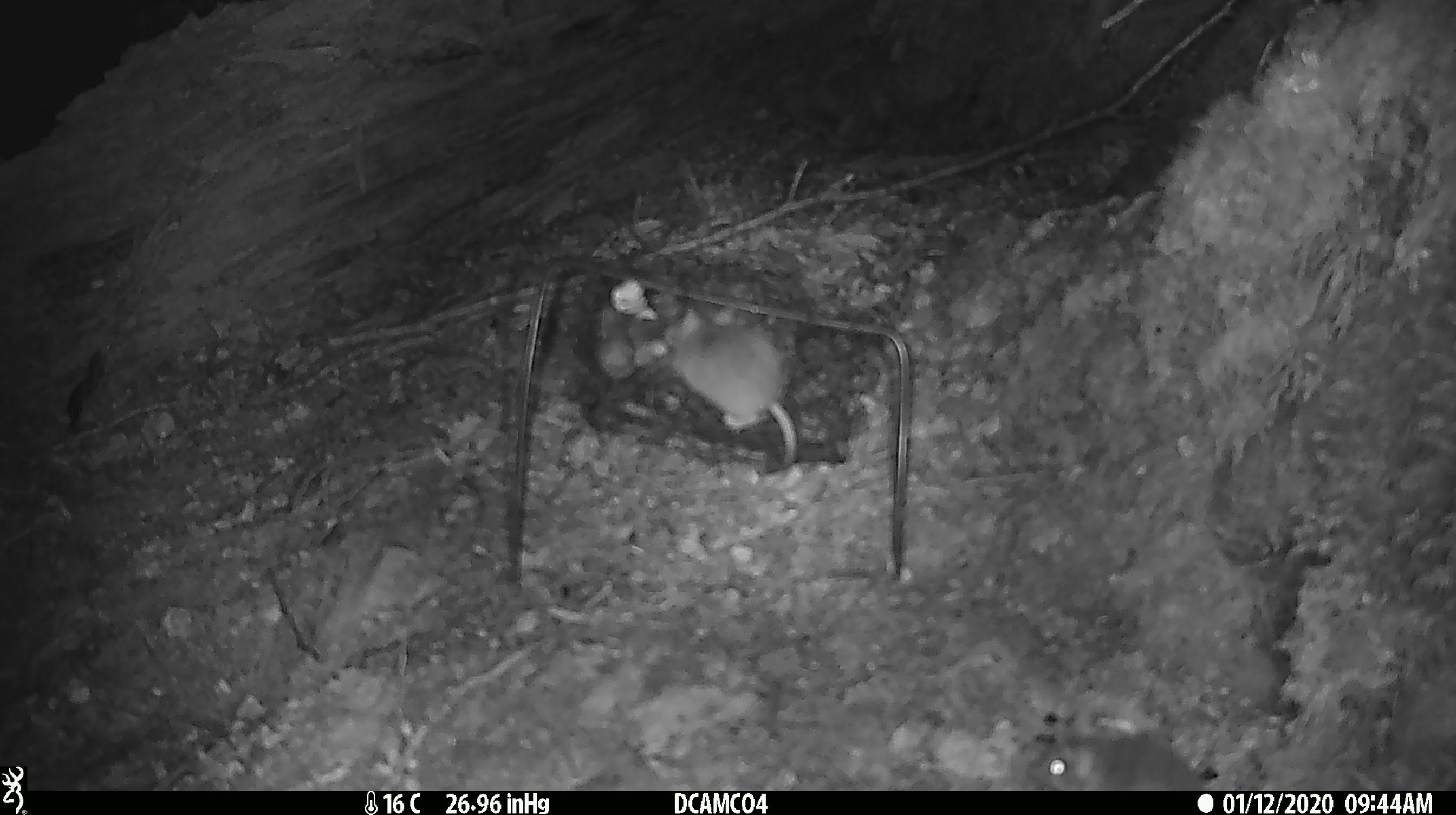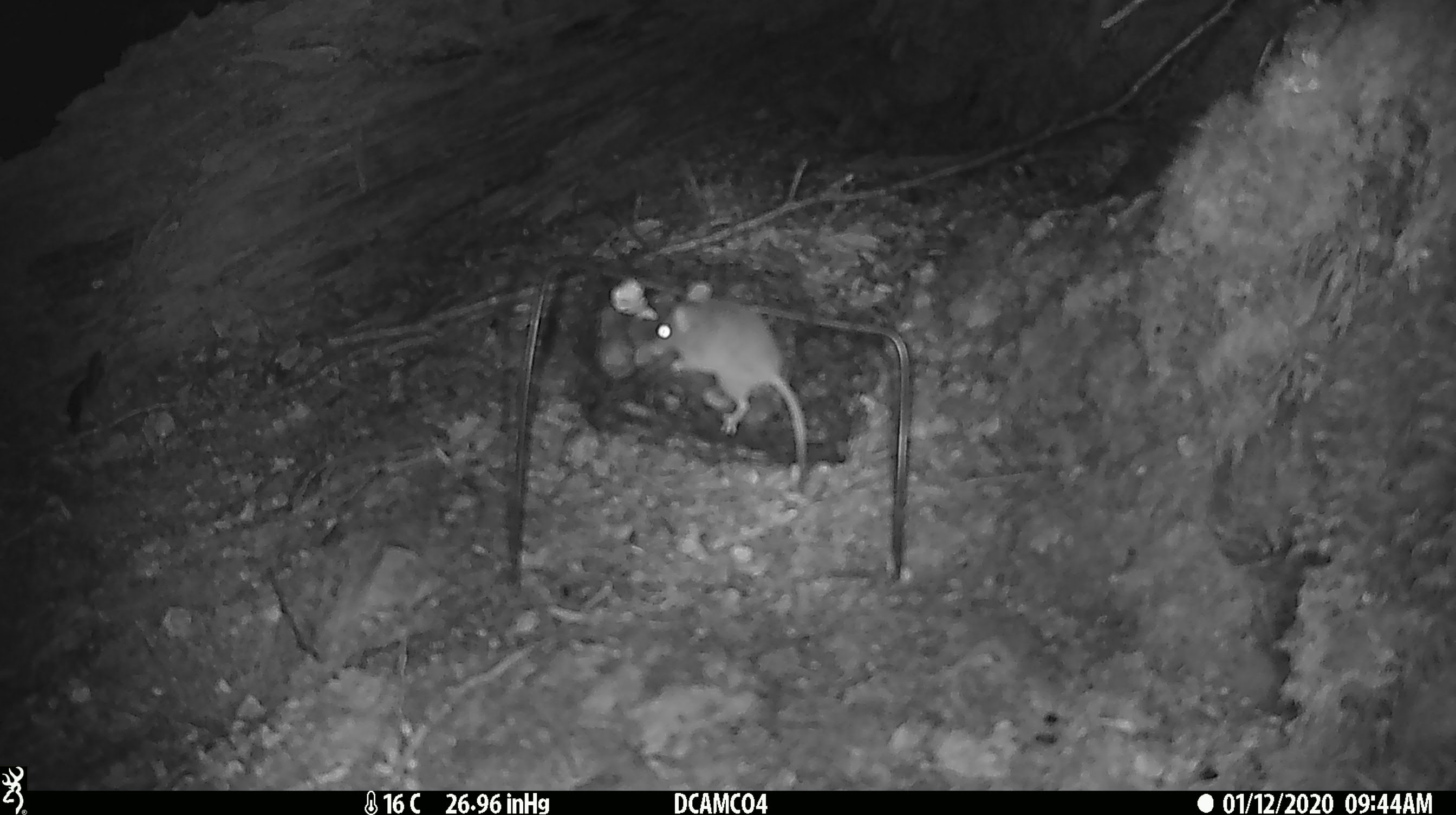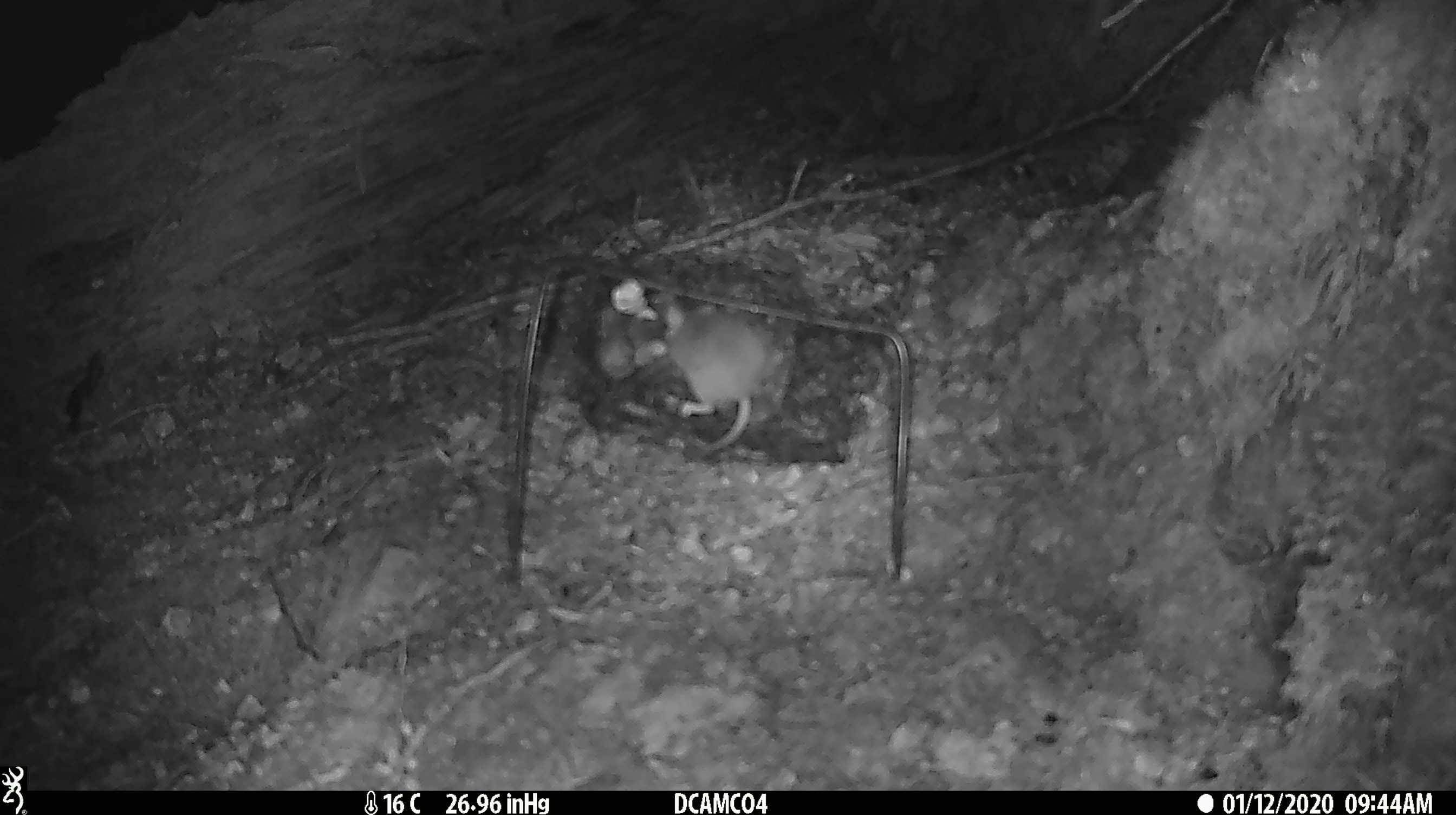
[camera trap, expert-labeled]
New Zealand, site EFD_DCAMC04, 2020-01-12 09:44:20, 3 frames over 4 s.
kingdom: Animalia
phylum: Chordata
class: Mammalia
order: Rodentia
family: Muridae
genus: Mus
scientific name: Mus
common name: mouse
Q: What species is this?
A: Mouse (Mus).